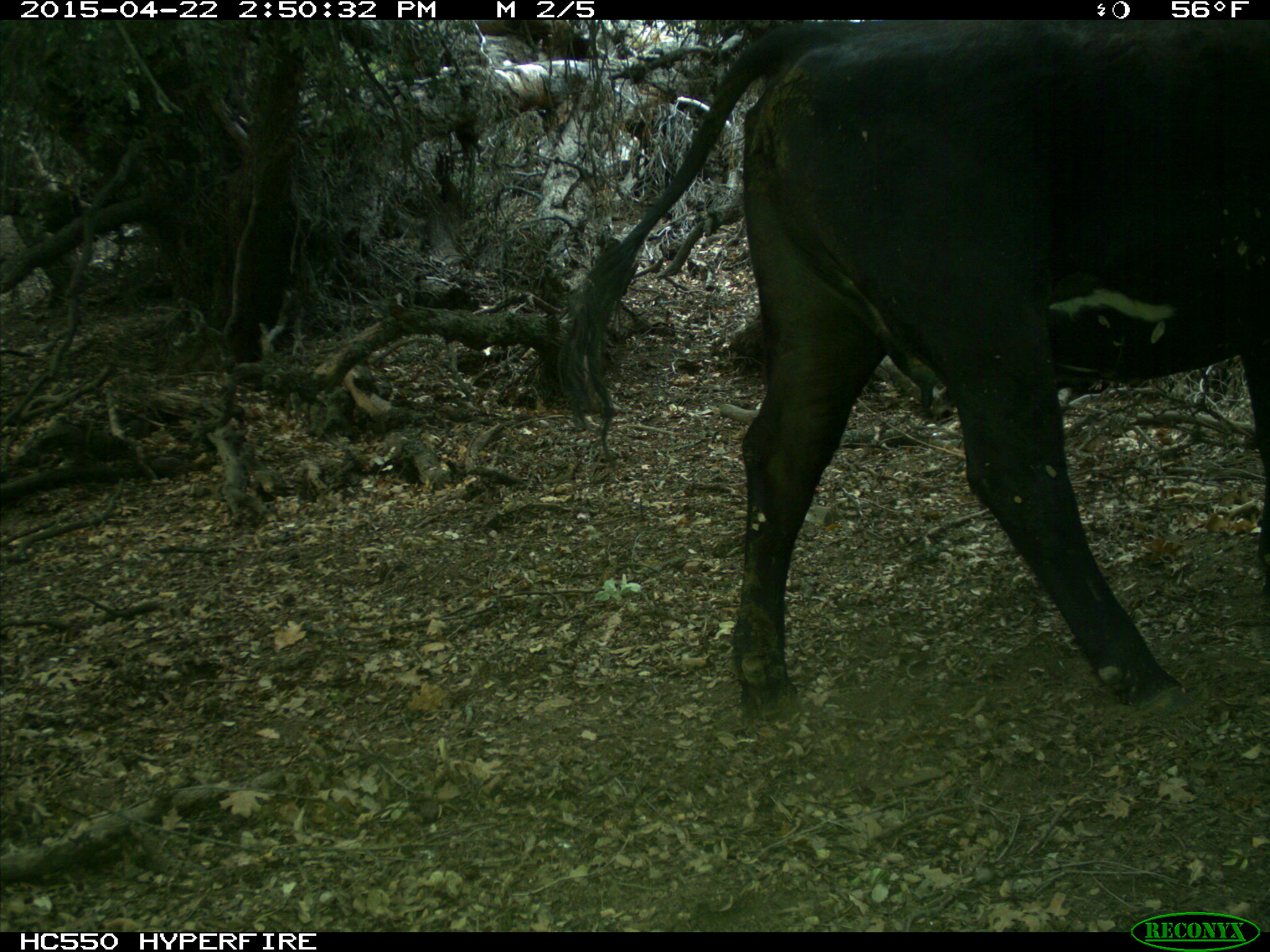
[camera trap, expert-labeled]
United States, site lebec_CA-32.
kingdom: Animalia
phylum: Chordata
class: Mammalia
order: Artiodactyla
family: Bovidae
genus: Bos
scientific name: Bos taurus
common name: domestic cow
Bos taurus (domestic cow).